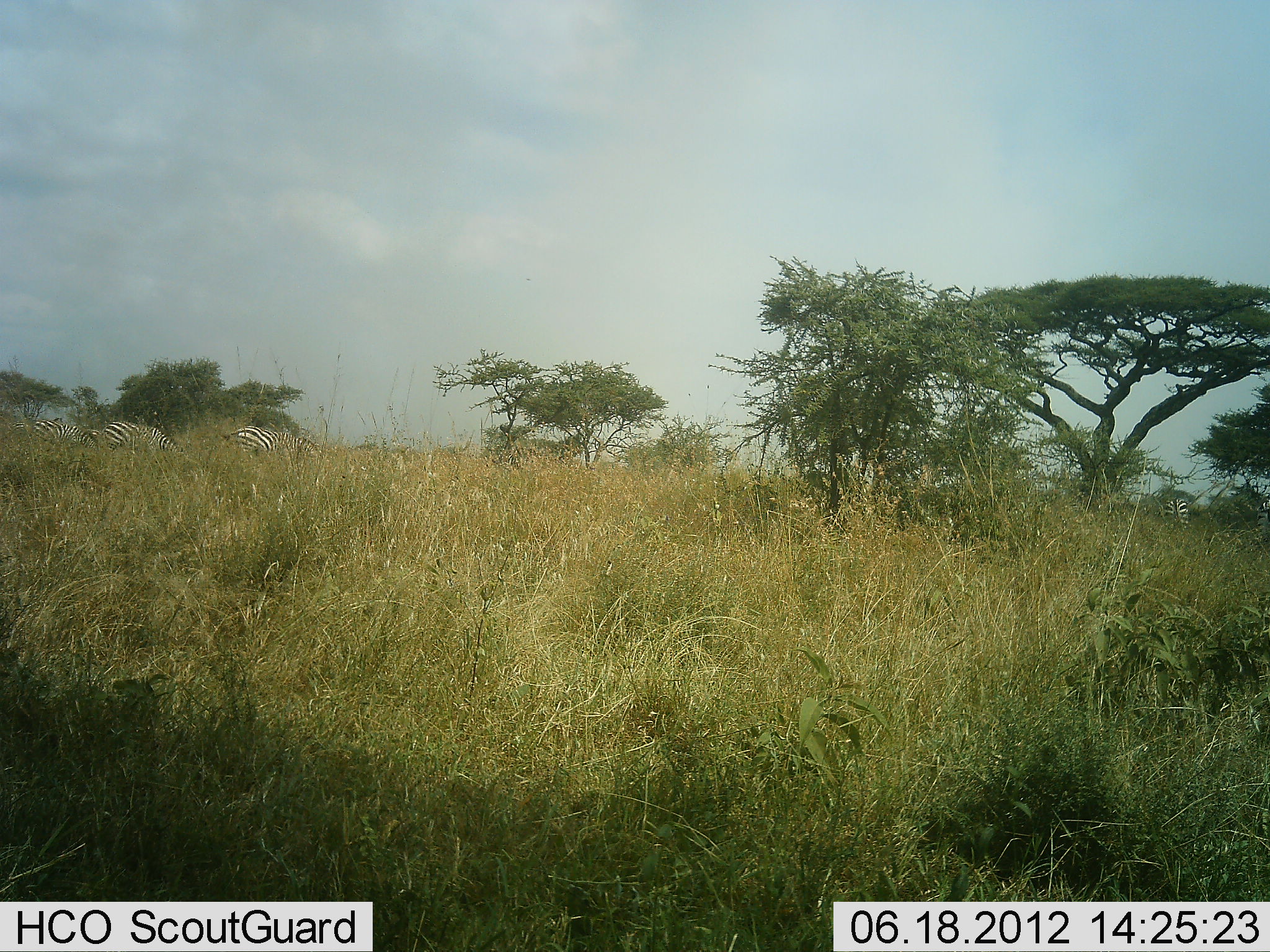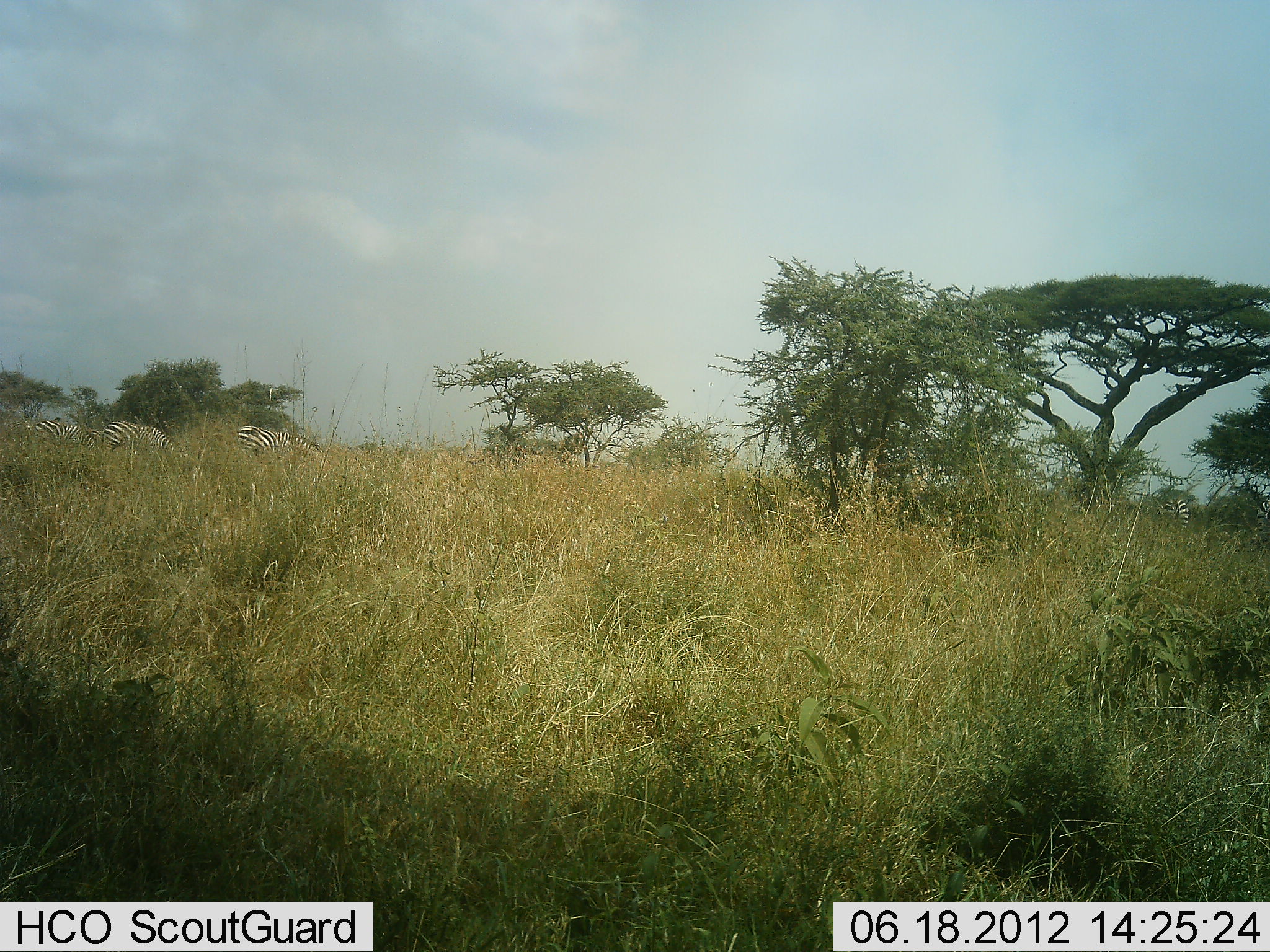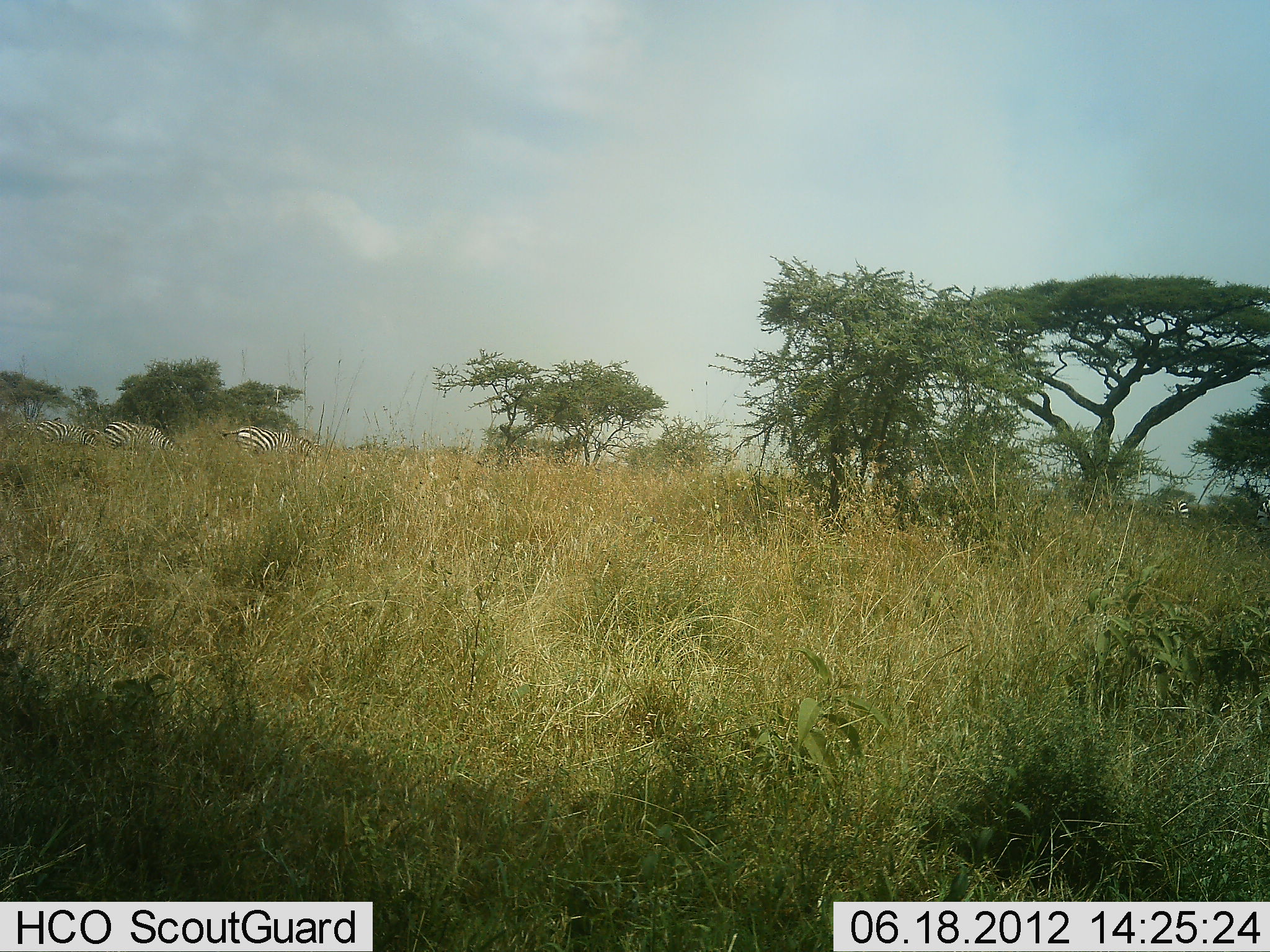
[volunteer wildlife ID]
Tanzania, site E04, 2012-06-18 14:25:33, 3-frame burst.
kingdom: Animalia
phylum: Chordata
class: Mammalia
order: Perissodactyla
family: Equidae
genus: Equus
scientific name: Equus quagga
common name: plains zebra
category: zebra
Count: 3.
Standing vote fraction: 50%.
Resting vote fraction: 0%.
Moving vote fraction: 0%.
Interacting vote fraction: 0%.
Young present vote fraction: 0%.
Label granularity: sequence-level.